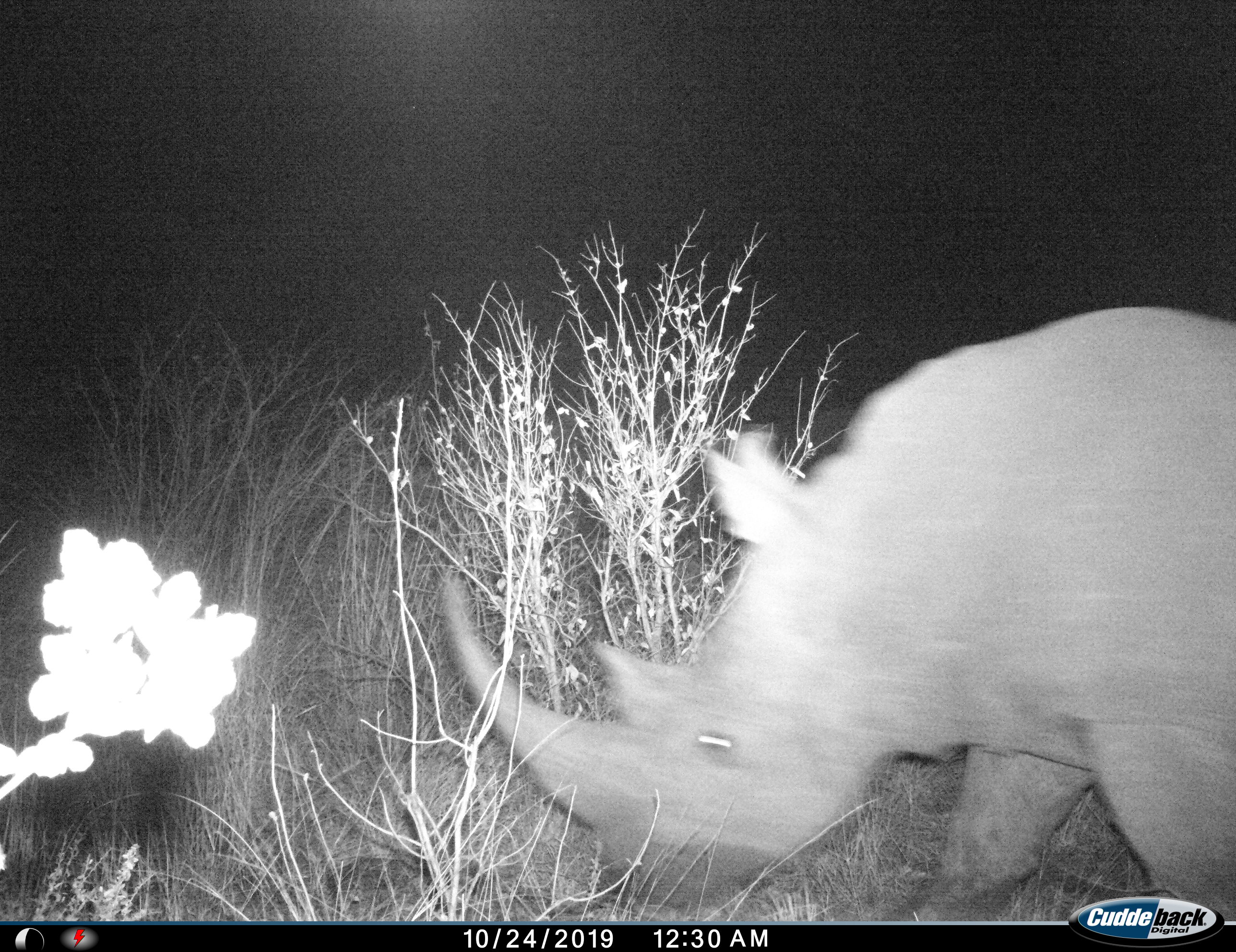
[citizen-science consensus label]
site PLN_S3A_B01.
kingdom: Animalia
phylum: Chordata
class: Mammalia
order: Perissodactyla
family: Rhinocerotidae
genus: Ceratotherium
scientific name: Ceratotherium simum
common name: white rhinoceros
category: rhinoceroswhite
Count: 1.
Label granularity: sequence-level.